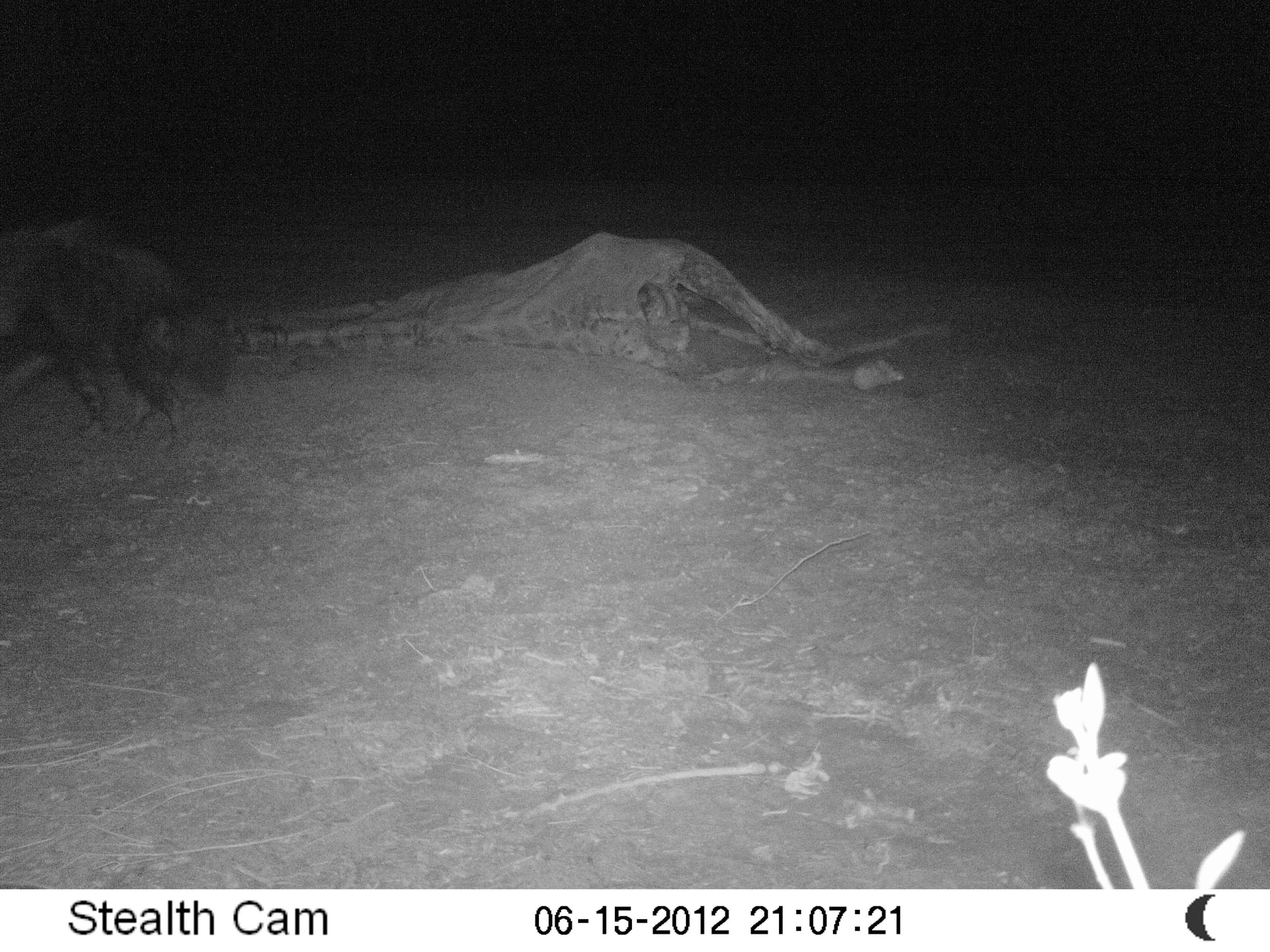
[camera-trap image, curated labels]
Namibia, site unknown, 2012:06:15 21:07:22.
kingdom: Animalia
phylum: Chordata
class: Mammalia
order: Carnivora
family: Hyaenidae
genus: Parahyaena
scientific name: Parahyaena brunnea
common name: brown hyena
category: hyaena brunnea